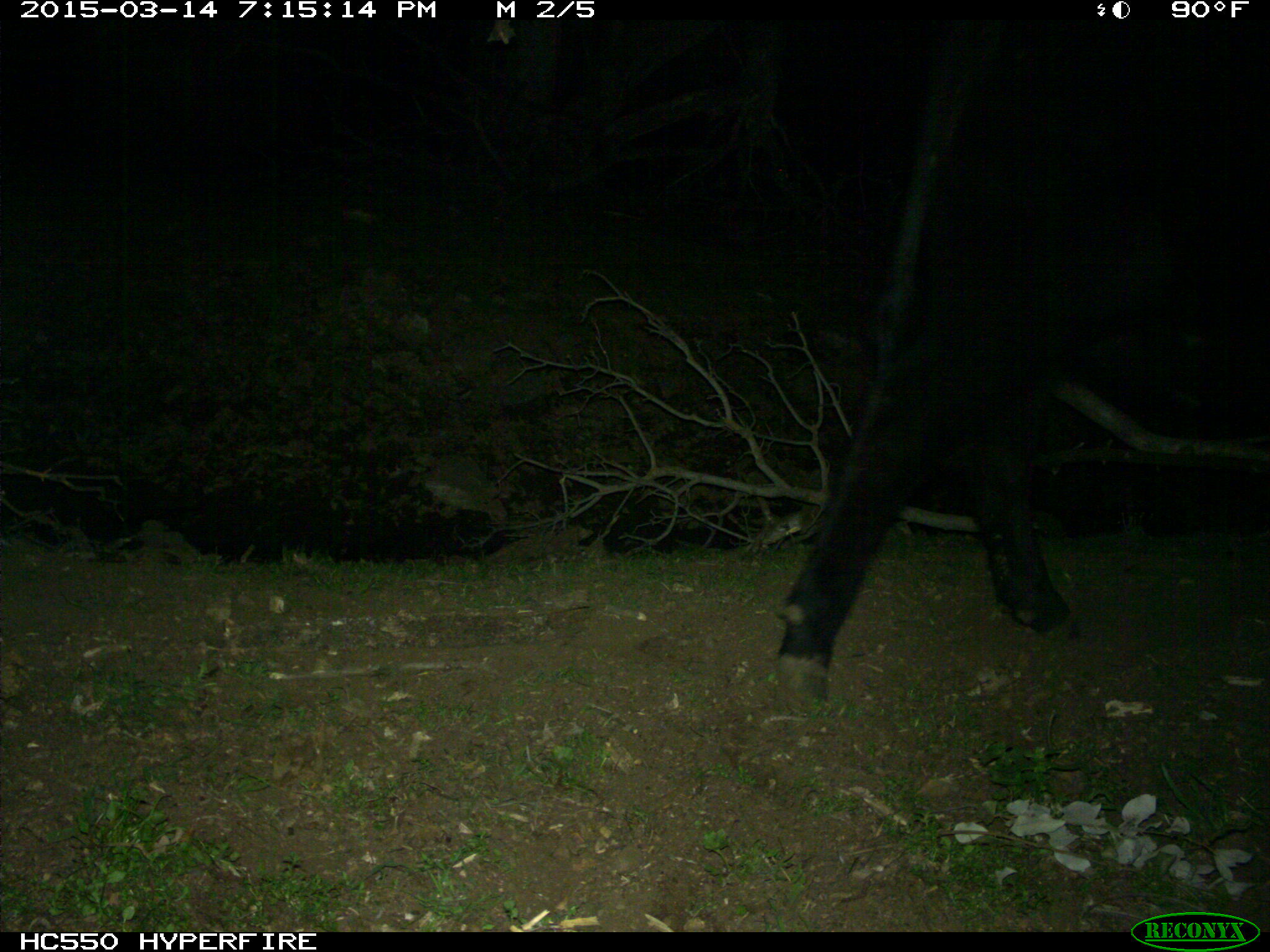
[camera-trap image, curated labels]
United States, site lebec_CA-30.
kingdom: Animalia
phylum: Chordata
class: Mammalia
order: Artiodactyla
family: Bovidae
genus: Bos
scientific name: Bos taurus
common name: domestic cow